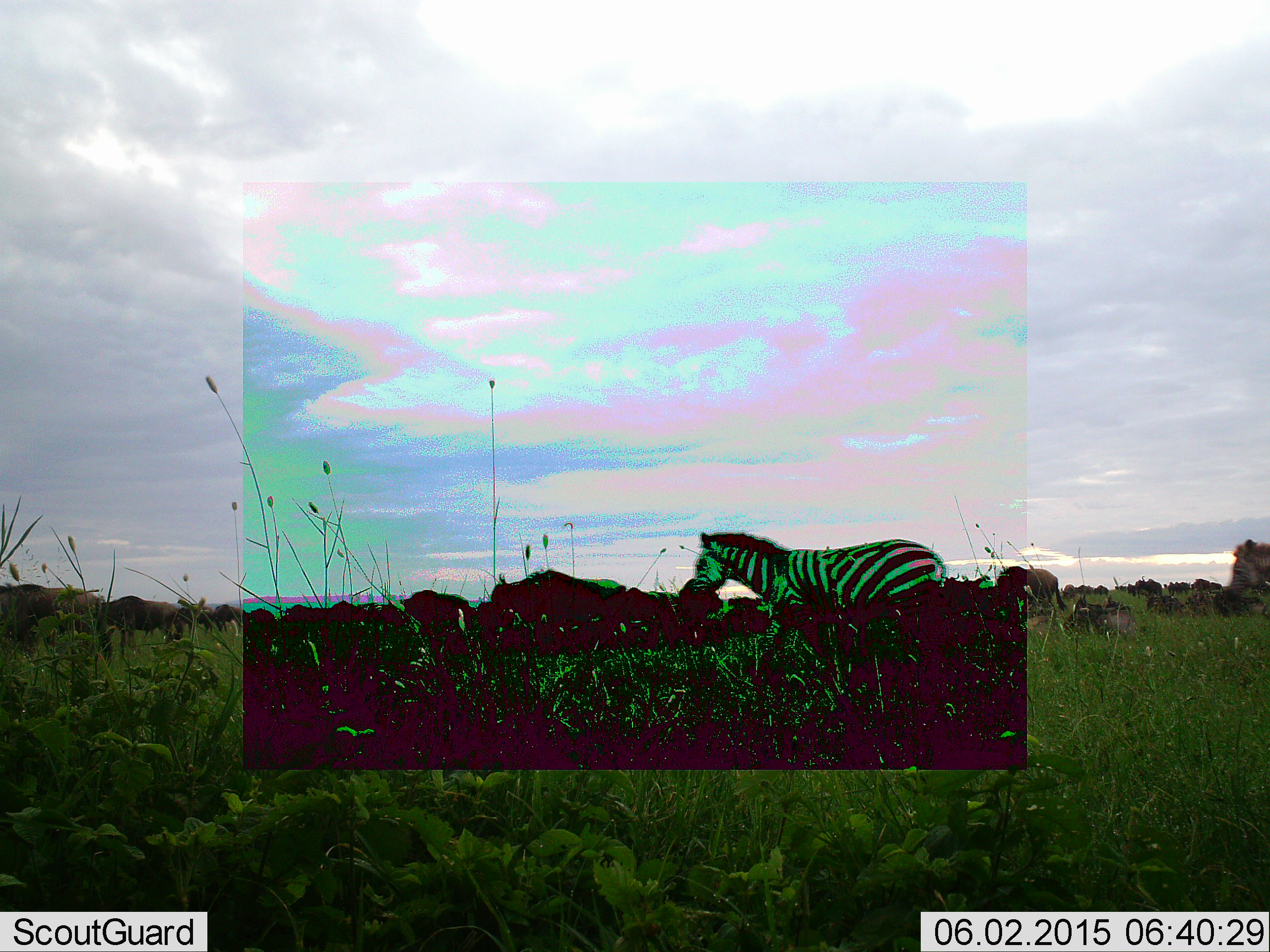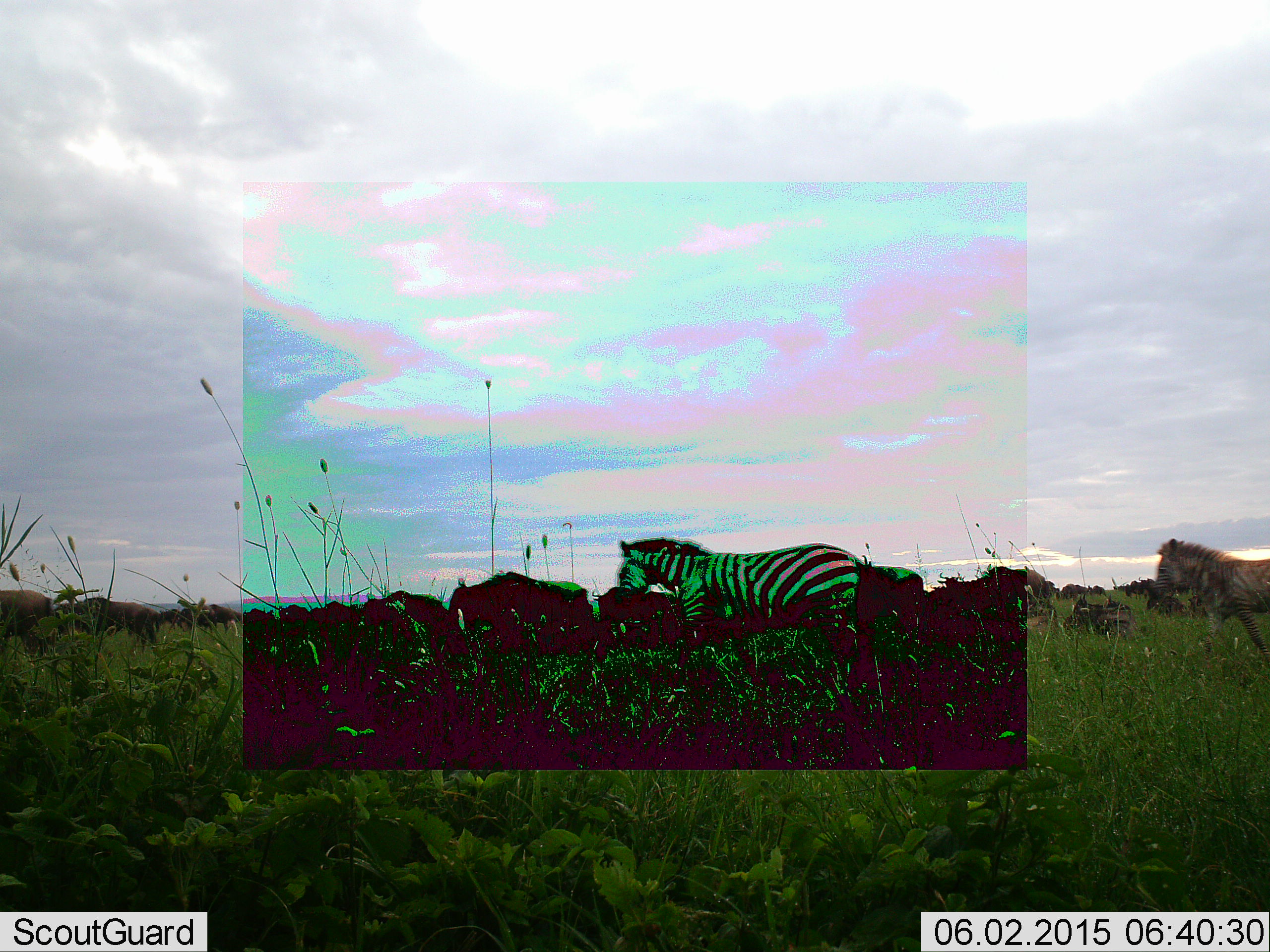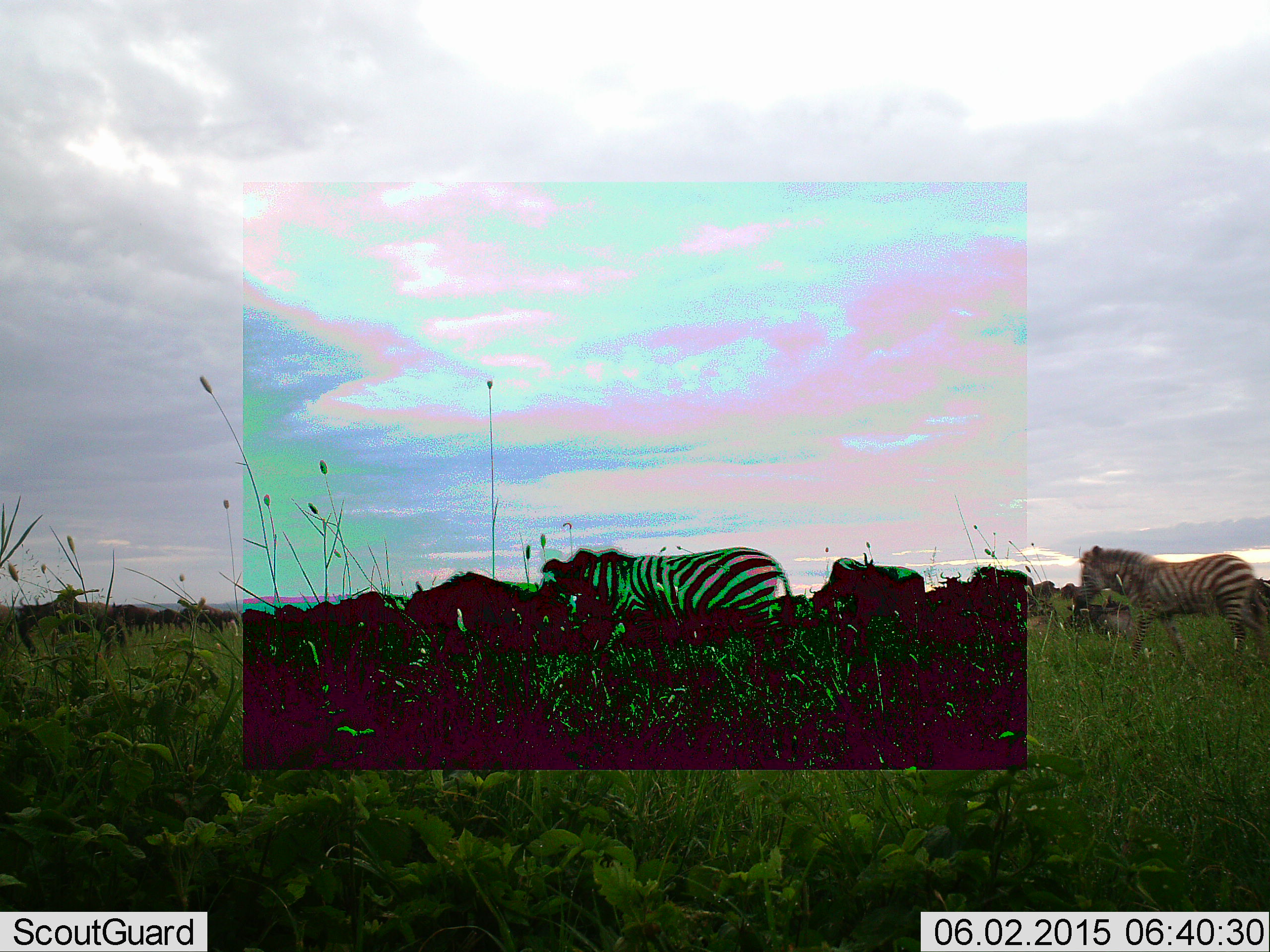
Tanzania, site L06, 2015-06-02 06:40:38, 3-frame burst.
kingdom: Animalia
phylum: Chordata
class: Mammalia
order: Artiodactyla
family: Bovidae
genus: Connochaetes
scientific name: Connochaetes taurinus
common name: blue wildebeest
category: wildebeest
Wildebeest (blue wildebeest) (Connochaetes taurinus), count 11-50. Behavior (volunteer vote fractions): standing 20%, resting 20%, moving 100%, interacting 0%. Young present (vote fraction): 0%. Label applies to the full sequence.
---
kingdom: Animalia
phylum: Chordata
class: Mammalia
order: Perissodactyla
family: Equidae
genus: Equus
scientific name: Equus quagga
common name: plains zebra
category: zebra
Zebra (plains zebra) (Equus quagga), count 2. Behavior (volunteer vote fractions): standing 17%, resting 6%, moving 83%, interacting 0%. Young present (vote fraction): 17%. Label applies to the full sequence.